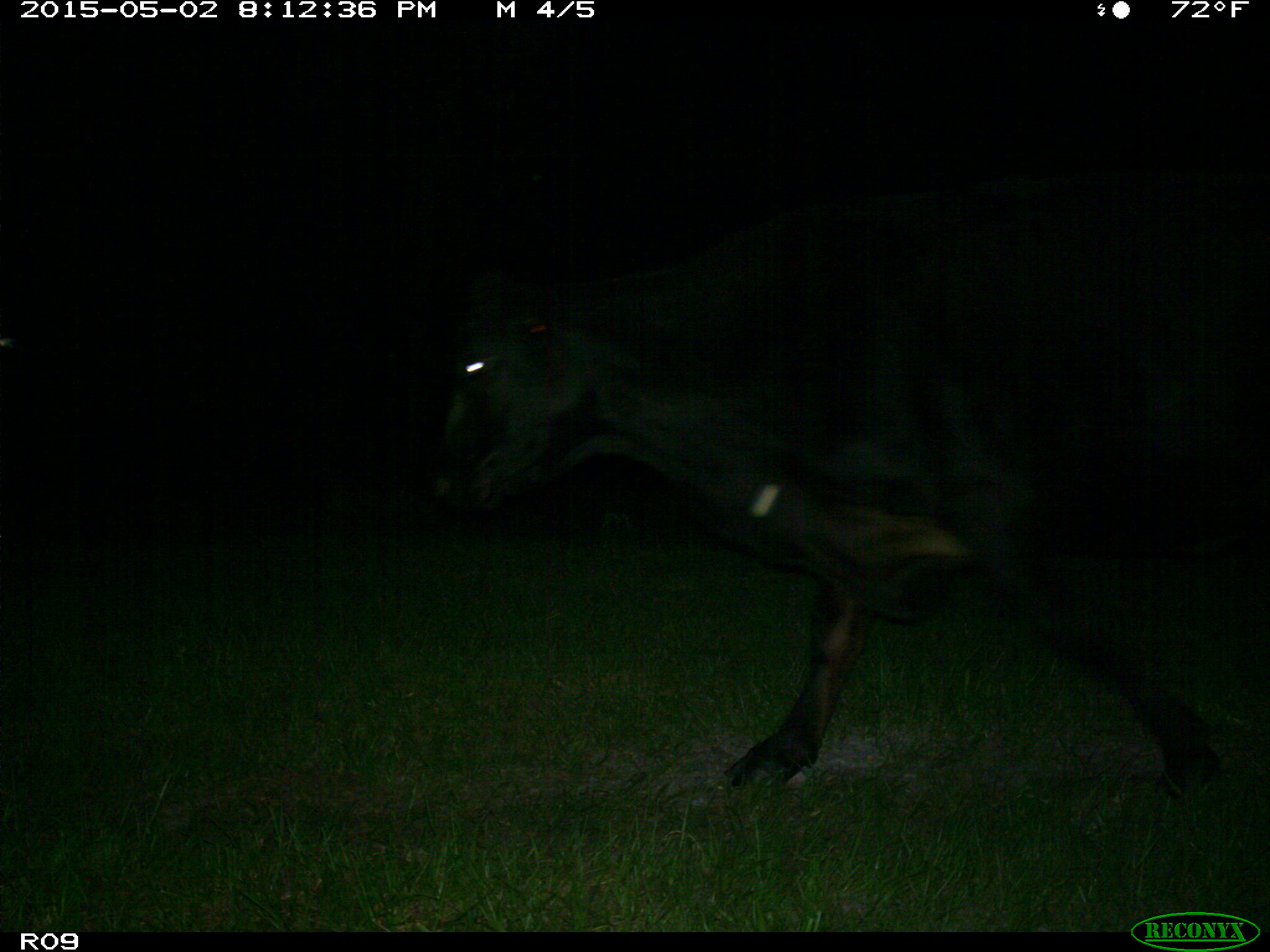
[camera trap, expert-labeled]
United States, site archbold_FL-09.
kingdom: Animalia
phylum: Chordata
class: Mammalia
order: Artiodactyla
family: Bovidae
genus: Bos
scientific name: Bos taurus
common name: domestic cow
Bos taurus (domestic cow).